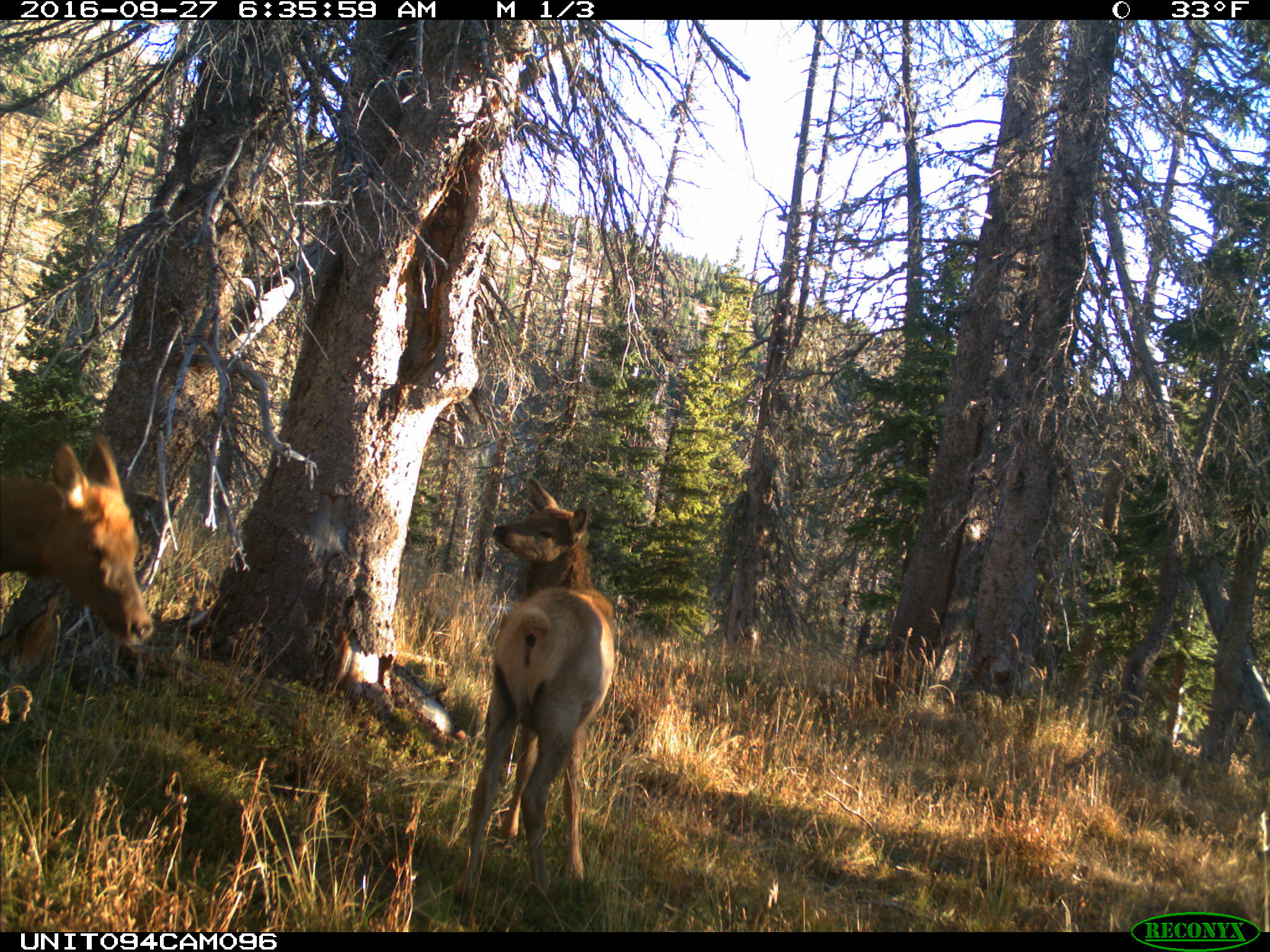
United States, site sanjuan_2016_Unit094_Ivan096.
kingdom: Animalia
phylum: Chordata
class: Mammalia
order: Artiodactyla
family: Cervidae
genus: Cervus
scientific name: Cervus elaphus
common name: red deer